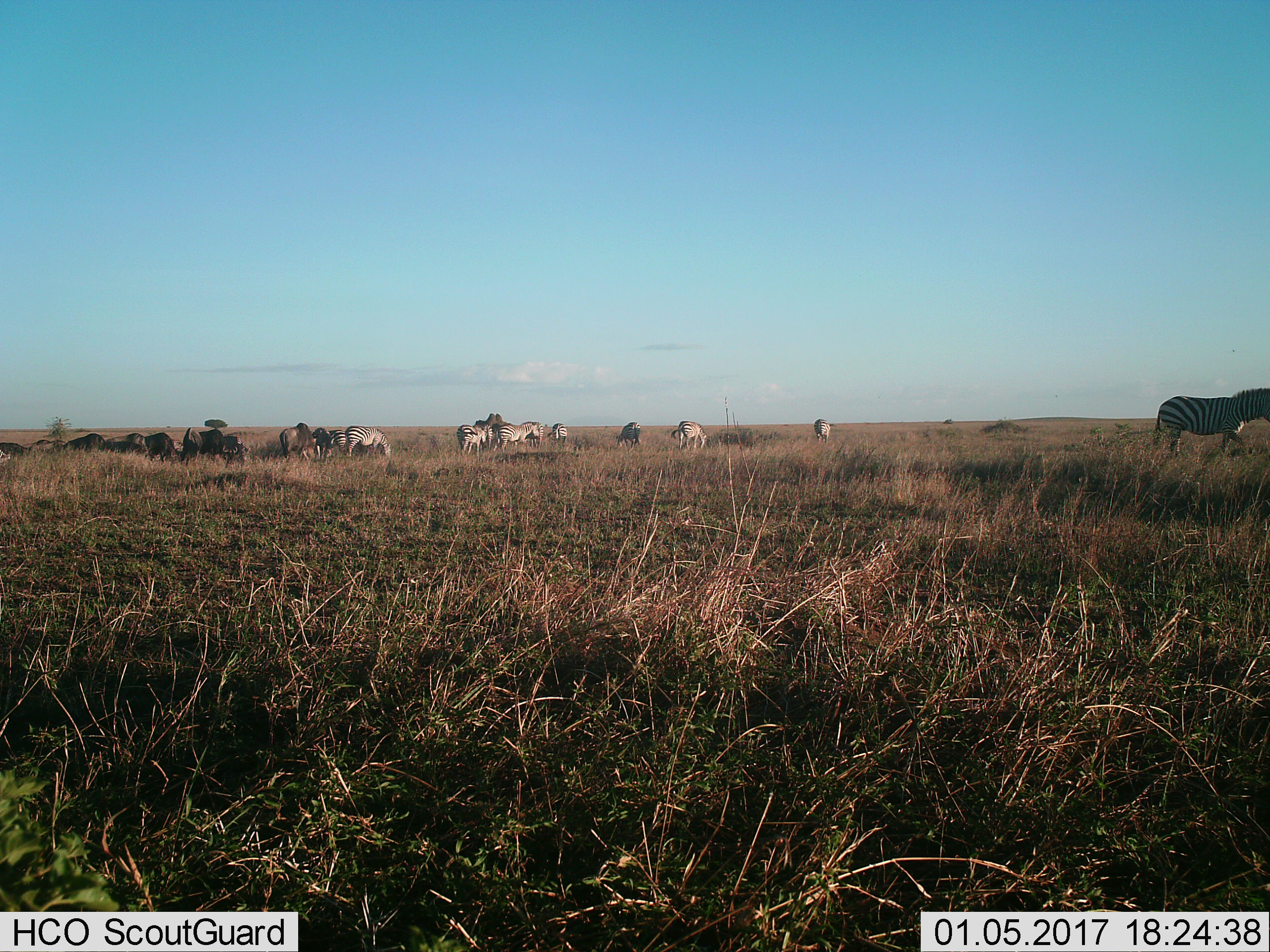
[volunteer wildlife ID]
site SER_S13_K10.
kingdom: Animalia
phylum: Chordata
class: Mammalia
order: Perissodactyla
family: Equidae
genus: Equus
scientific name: Equus quagga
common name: plains zebra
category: zebraplains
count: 10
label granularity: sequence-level